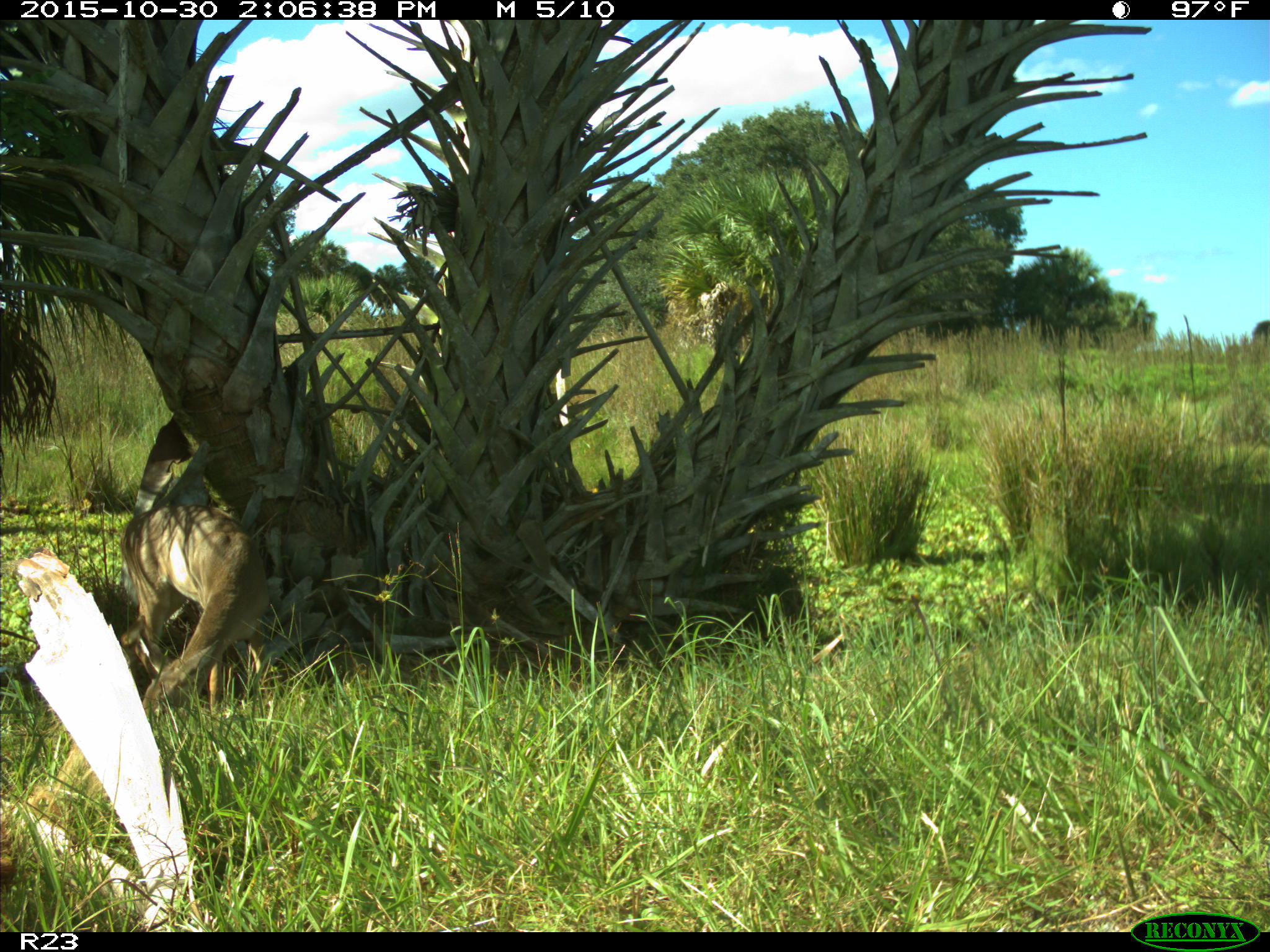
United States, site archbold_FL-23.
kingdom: Animalia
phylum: Chordata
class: Mammalia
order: Artiodactyla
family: Cervidae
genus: Odocoileus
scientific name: Odocoileus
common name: deer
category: unidentified deer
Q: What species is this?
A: Unidentified deer (deer) (Odocoileus).